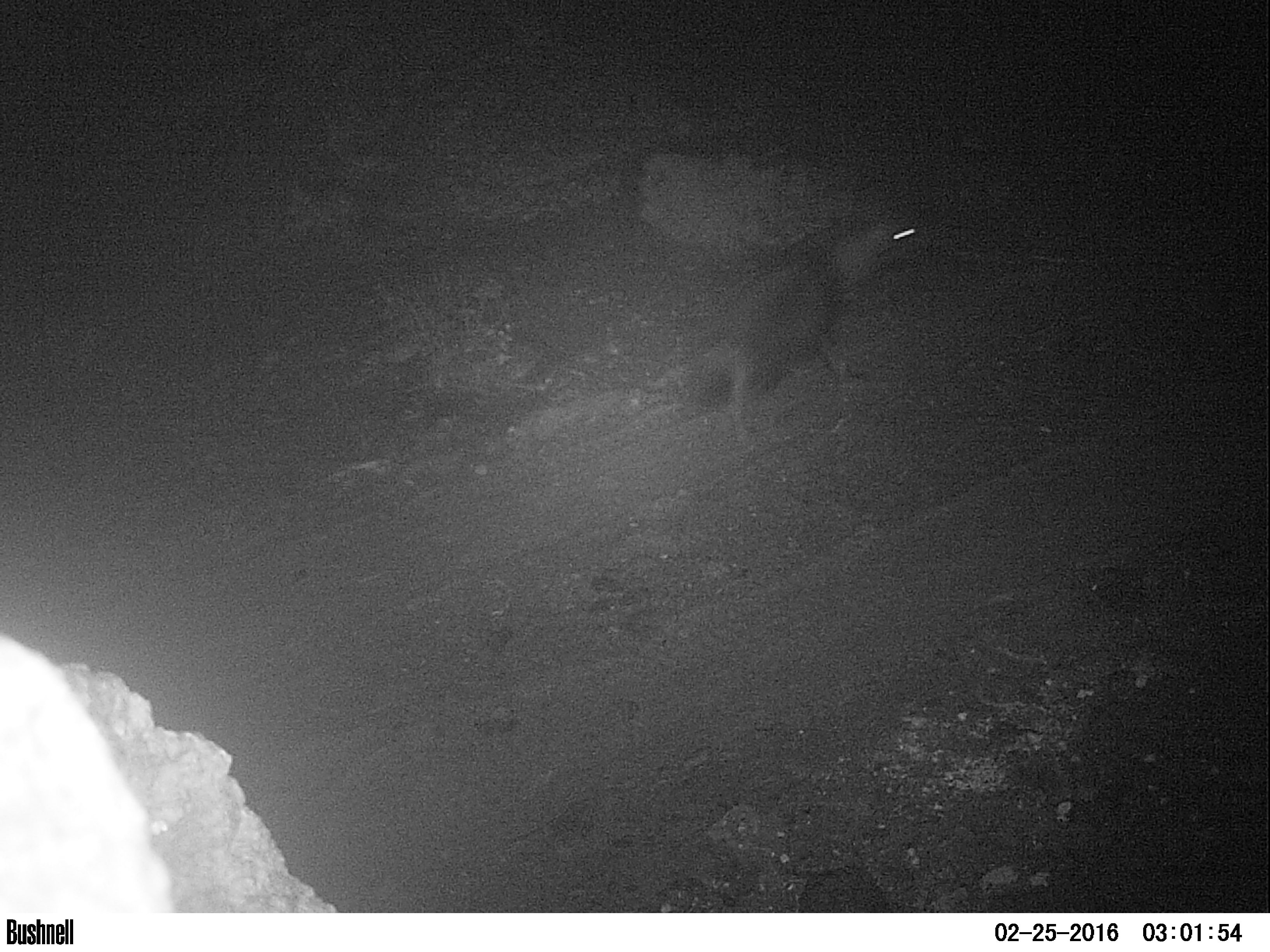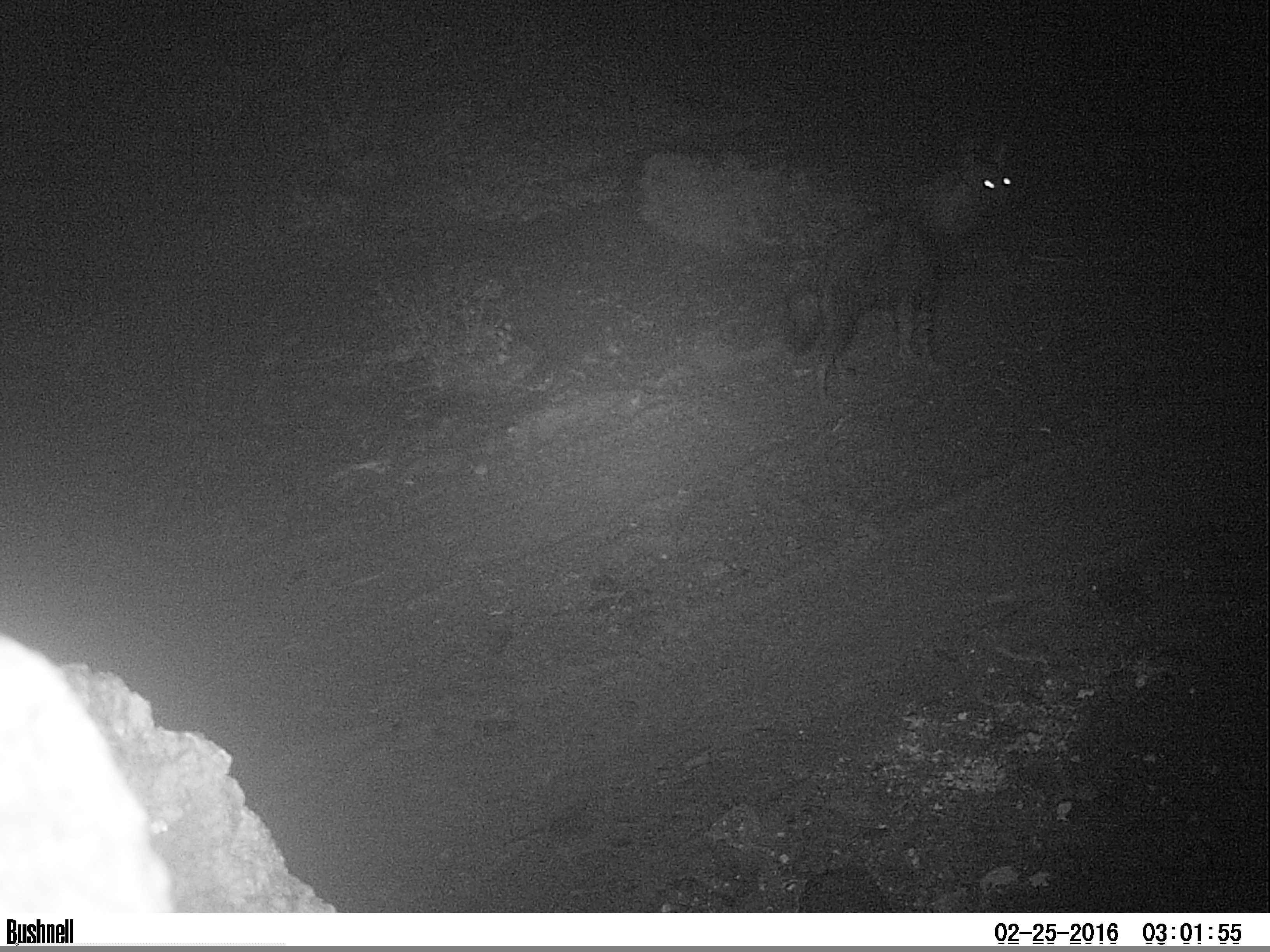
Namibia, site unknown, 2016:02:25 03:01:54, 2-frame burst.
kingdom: Animalia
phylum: Chordata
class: Mammalia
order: Carnivora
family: Hyaenidae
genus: Parahyaena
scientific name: Parahyaena brunnea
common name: brown hyena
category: hyaena brunnea